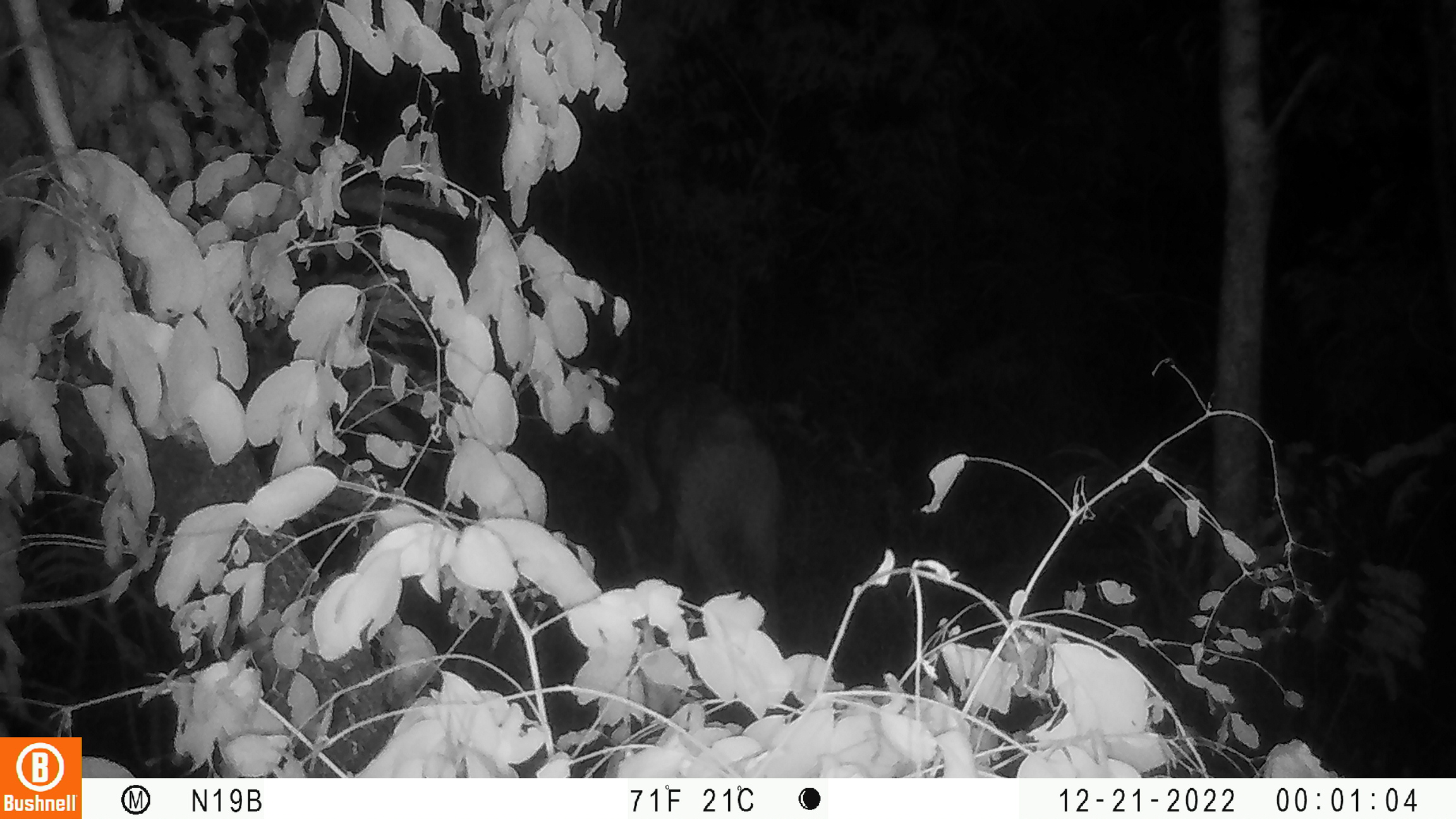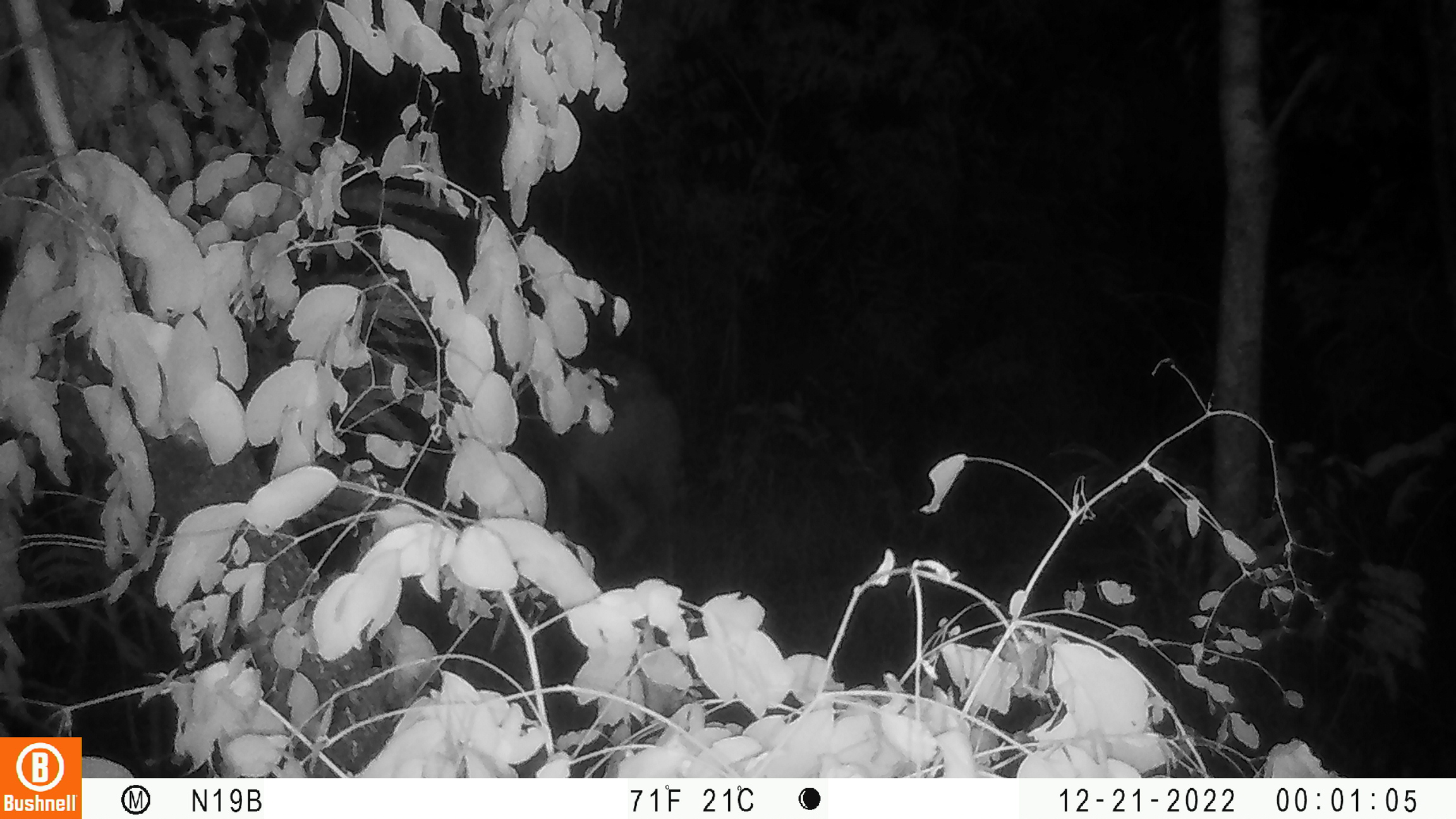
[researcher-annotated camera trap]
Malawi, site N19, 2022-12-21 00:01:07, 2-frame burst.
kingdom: Animalia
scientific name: Animalia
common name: other animal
Other animal (Animalia), count 1.